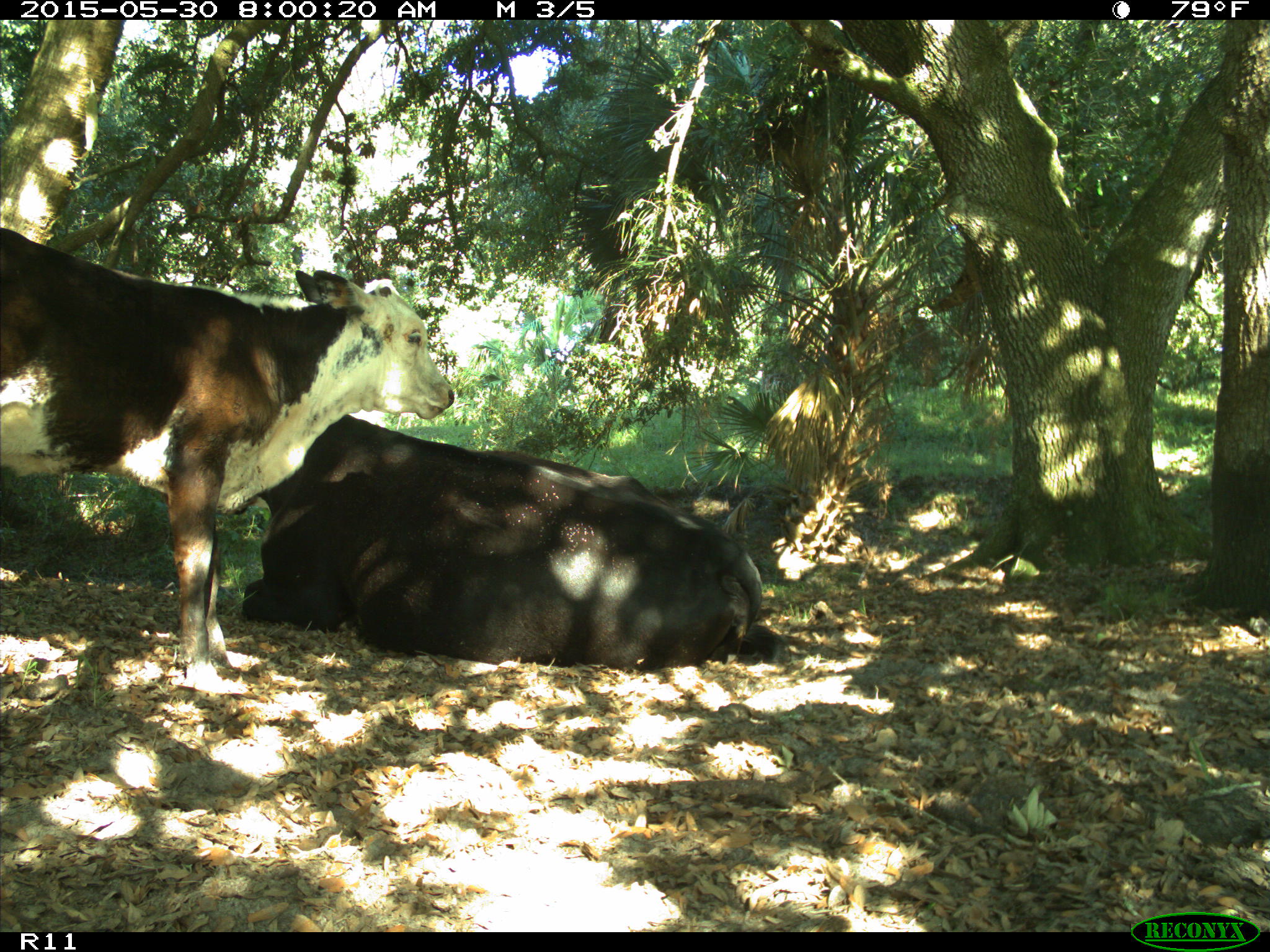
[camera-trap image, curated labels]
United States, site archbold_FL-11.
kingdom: Animalia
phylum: Chordata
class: Mammalia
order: Artiodactyla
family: Bovidae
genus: Bos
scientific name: Bos taurus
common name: domestic cow